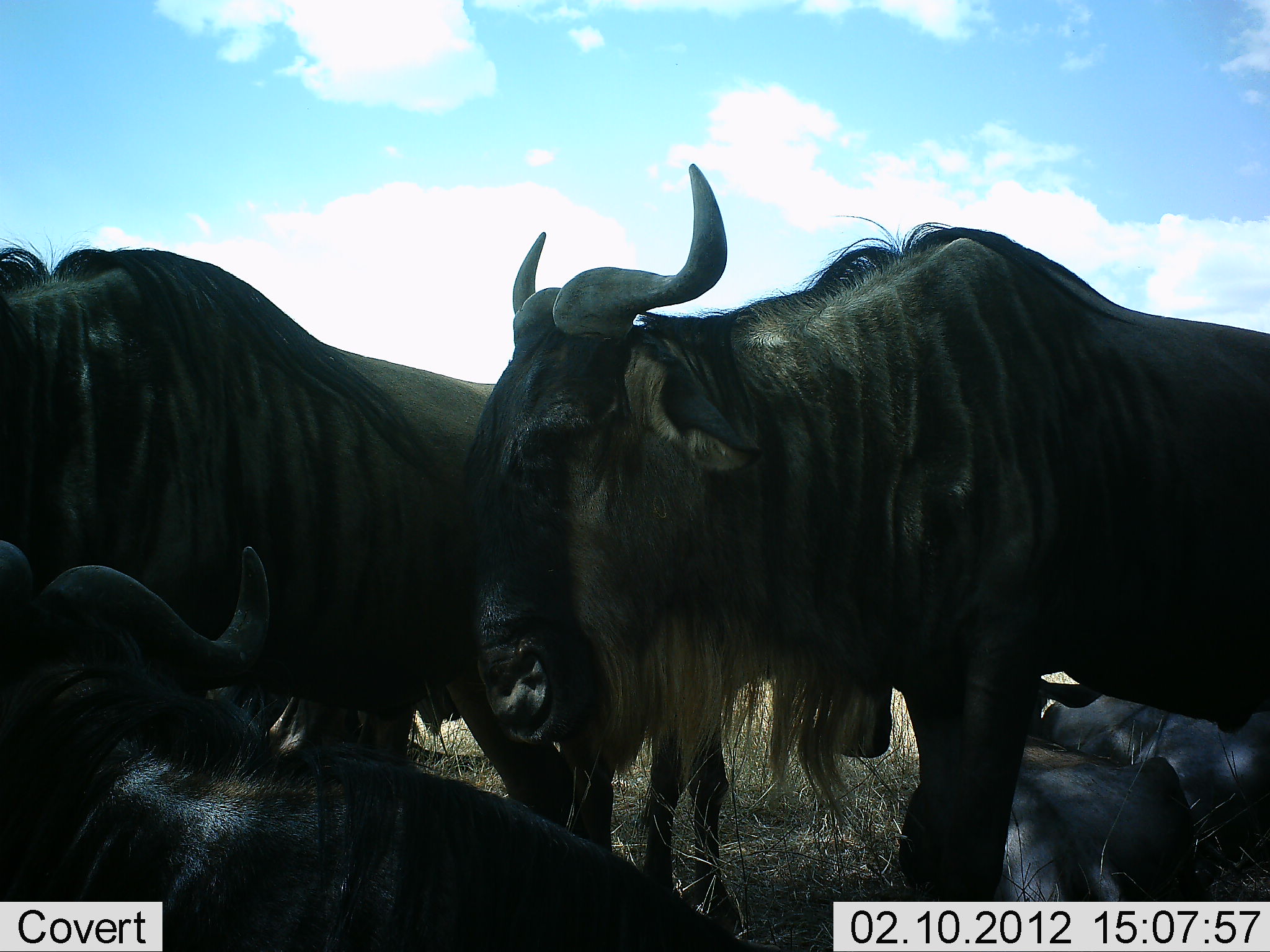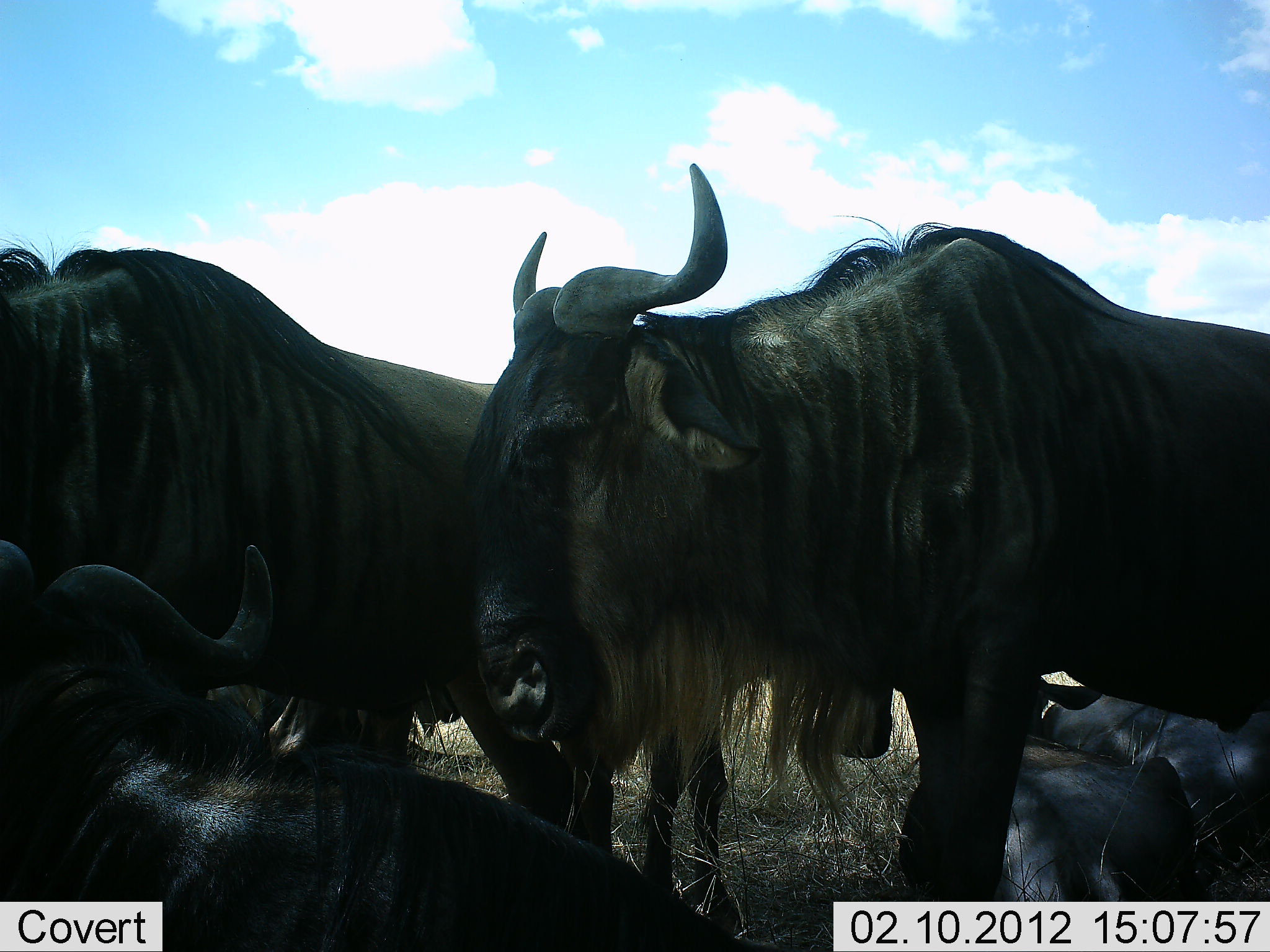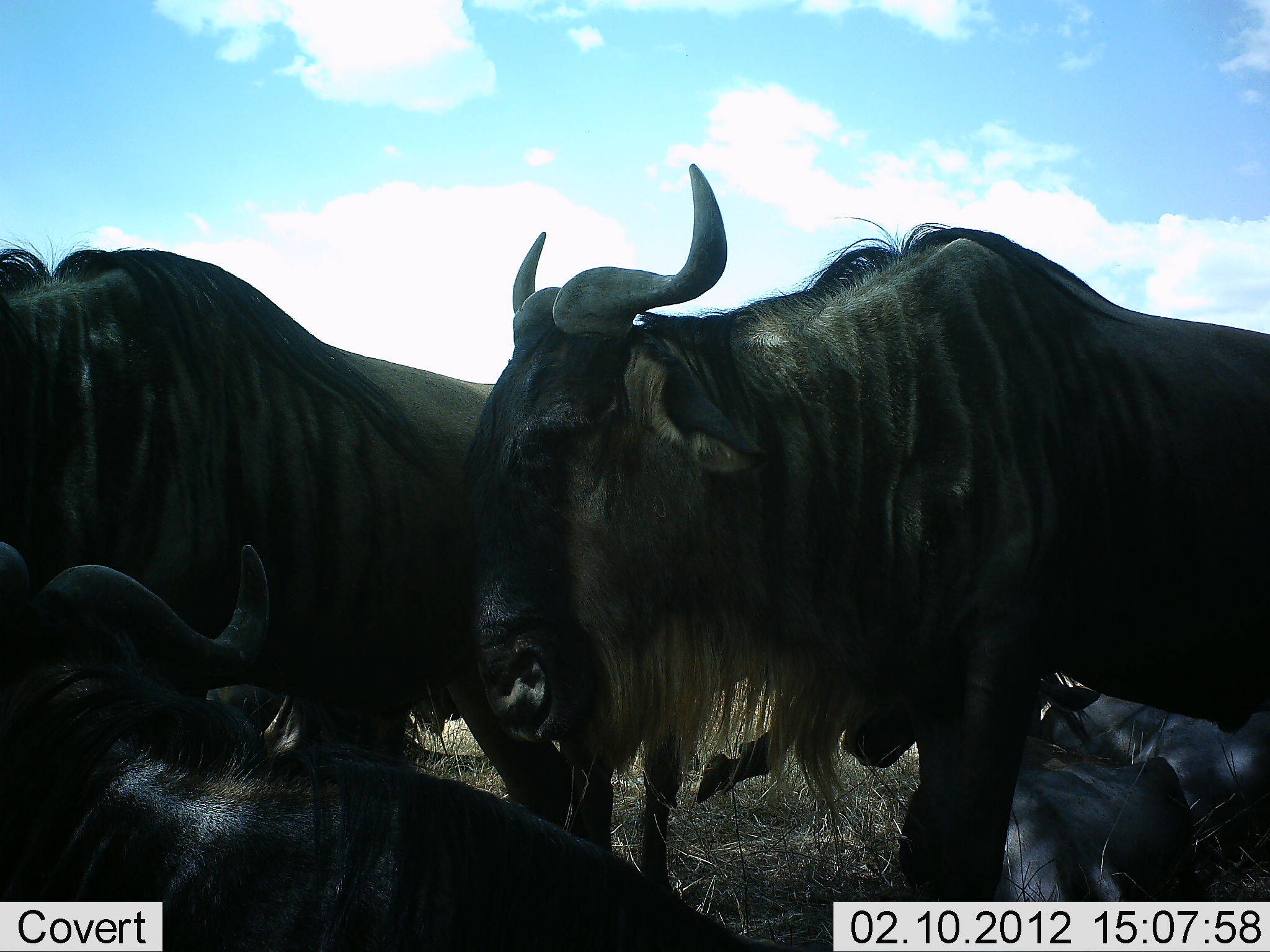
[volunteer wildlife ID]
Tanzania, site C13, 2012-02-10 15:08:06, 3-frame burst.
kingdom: Animalia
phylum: Chordata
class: Mammalia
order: Artiodactyla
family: Bovidae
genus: Connochaetes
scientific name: Connochaetes taurinus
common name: blue wildebeest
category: wildebeest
Wildebeest (blue wildebeest) (Connochaetes taurinus), count 5. Behavior (volunteer vote fractions): standing 75%, resting 86%, moving 4%, interacting 7%. Young present (vote fraction): 4%. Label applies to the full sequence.